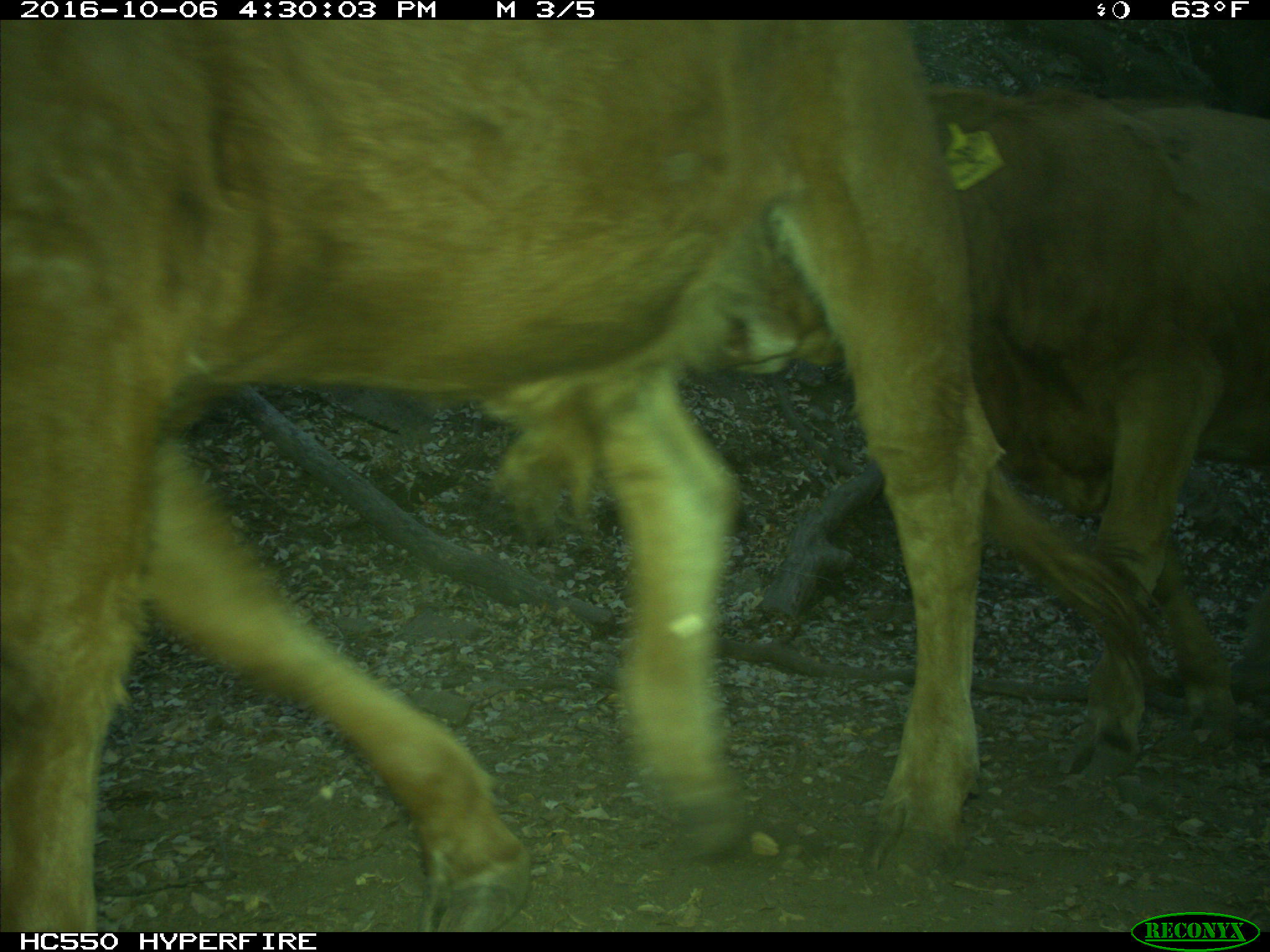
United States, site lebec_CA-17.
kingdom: Animalia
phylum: Chordata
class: Mammalia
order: Artiodactyla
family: Bovidae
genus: Bos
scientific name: Bos taurus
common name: domestic cow